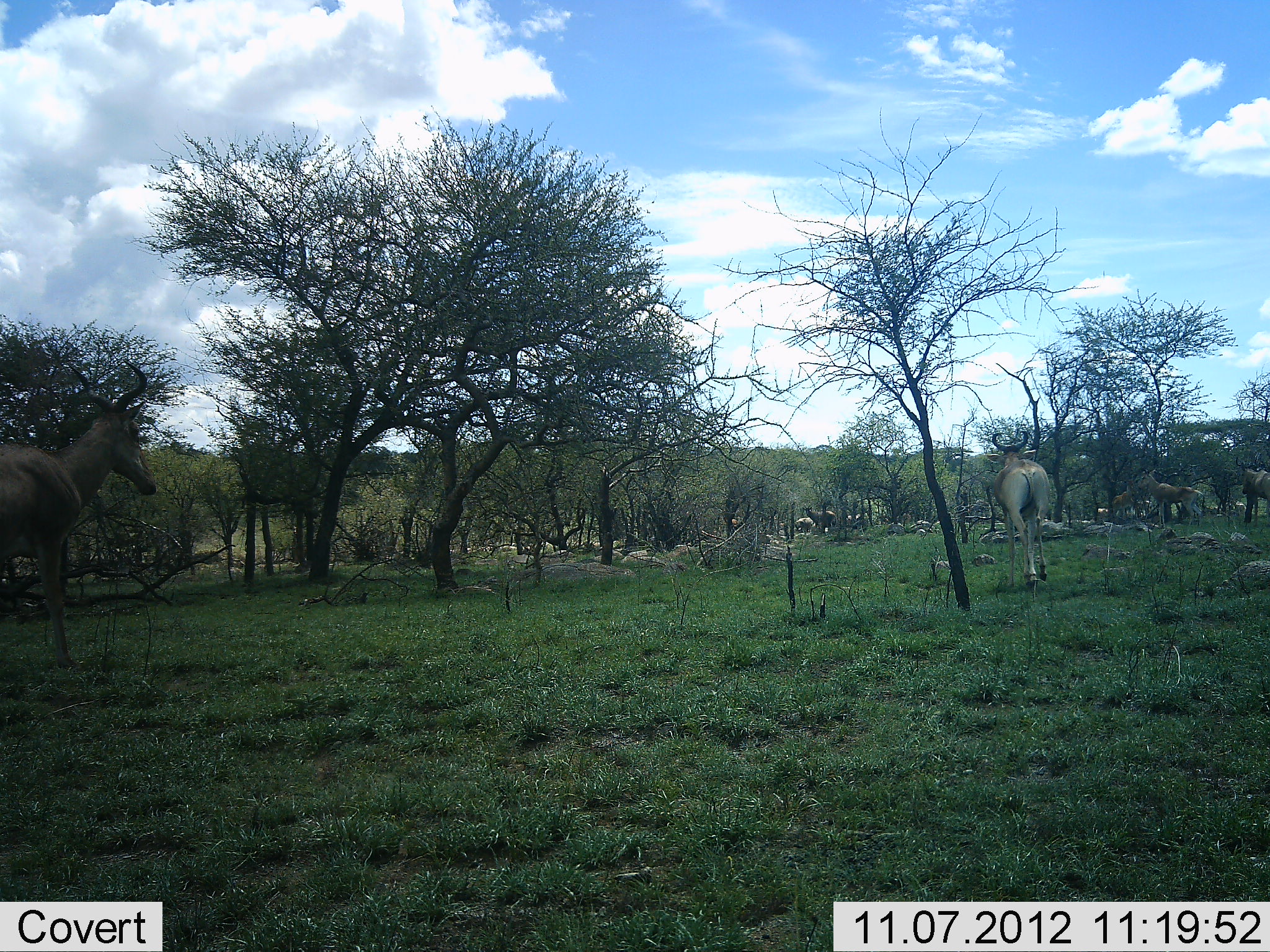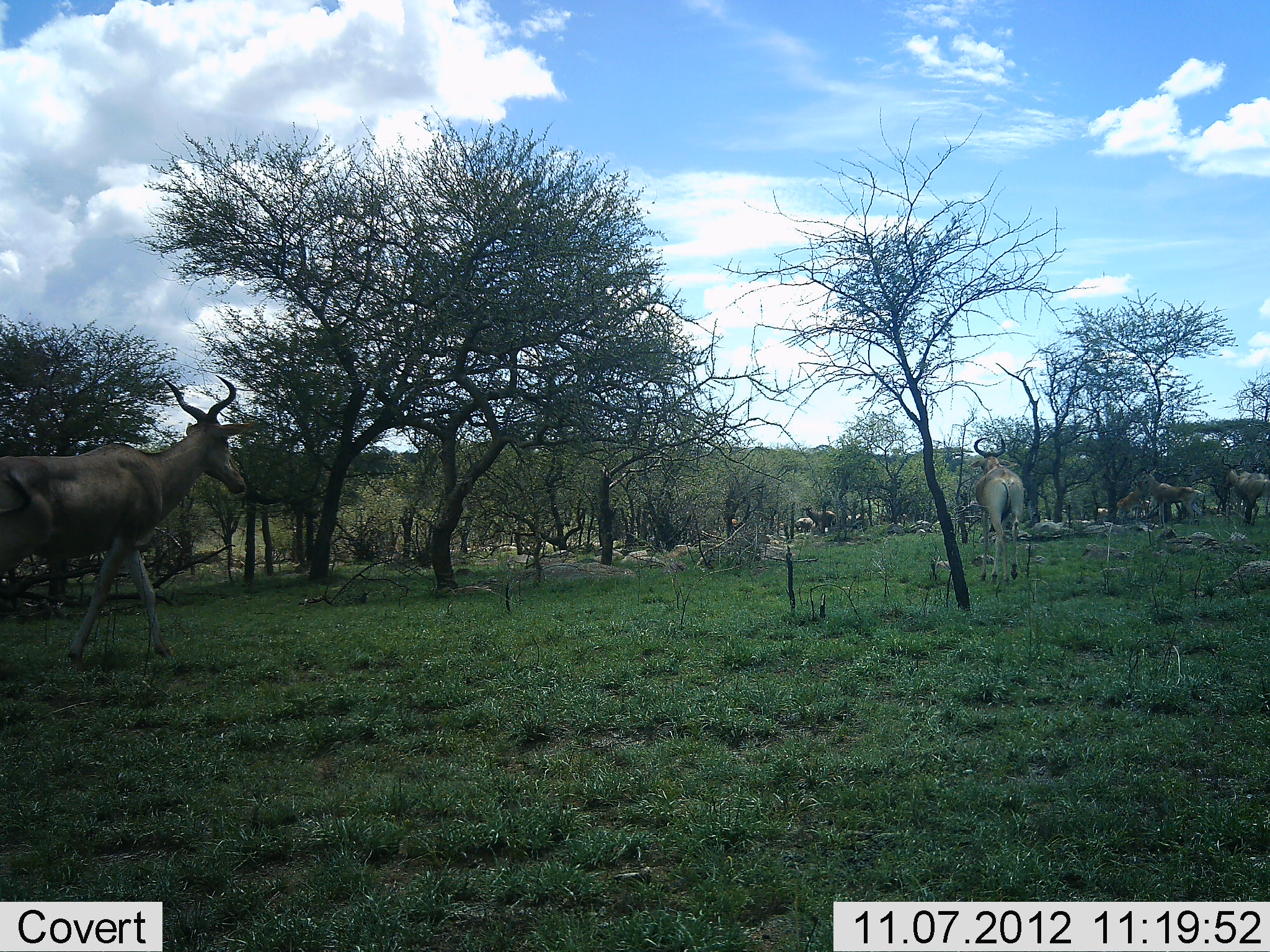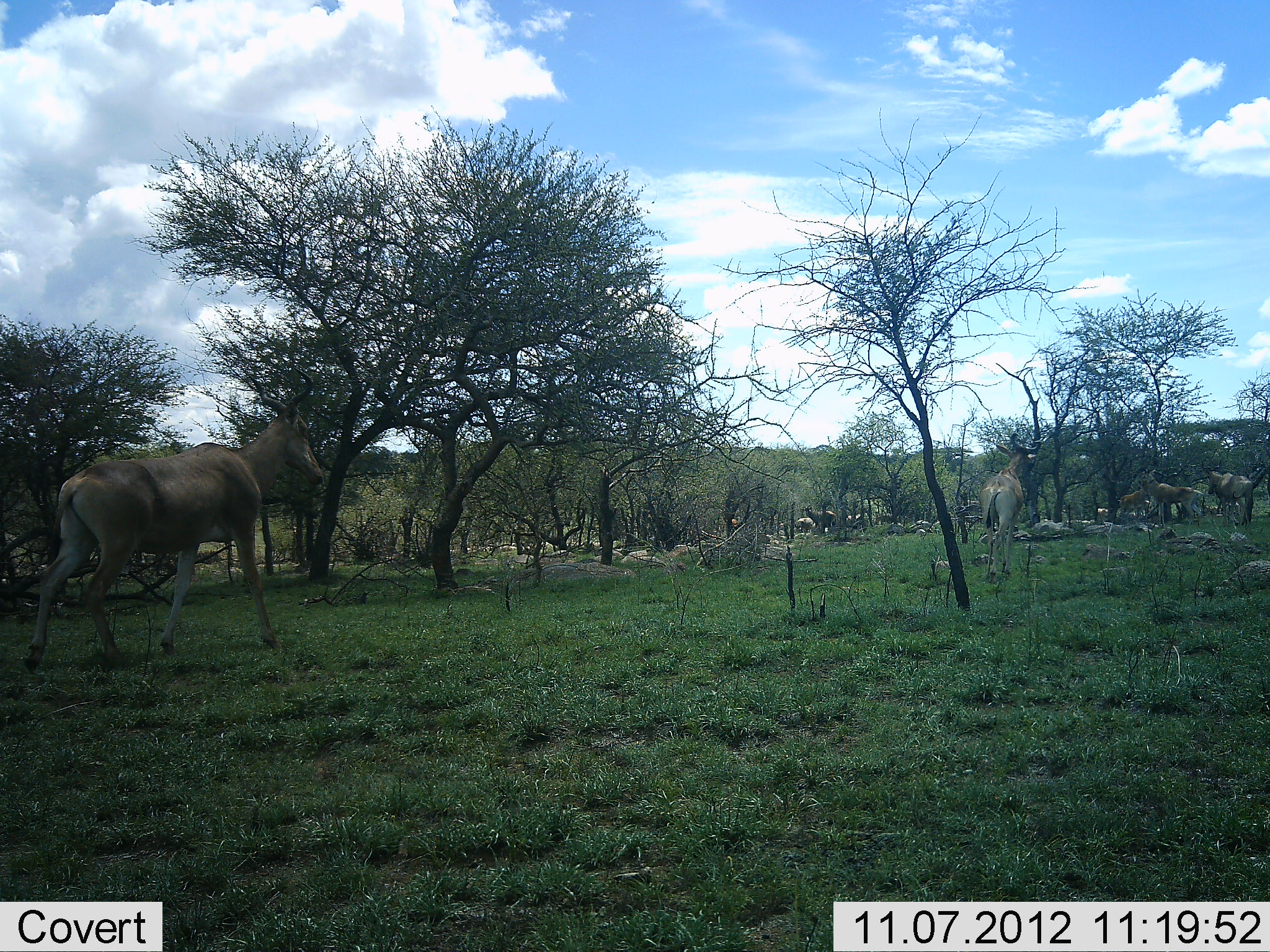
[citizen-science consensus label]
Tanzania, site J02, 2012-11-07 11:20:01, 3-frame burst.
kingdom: Animalia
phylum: Chordata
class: Mammalia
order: Artiodactyla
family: Bovidae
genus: Alcelaphus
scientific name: Alcelaphus buselaphus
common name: hartebeest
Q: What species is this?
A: Hartebeest (Alcelaphus buselaphus).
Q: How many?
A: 6.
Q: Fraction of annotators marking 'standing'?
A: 55%.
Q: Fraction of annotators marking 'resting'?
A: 0%.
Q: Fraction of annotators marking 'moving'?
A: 100%.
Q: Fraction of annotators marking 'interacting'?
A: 9%.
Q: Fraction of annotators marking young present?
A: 9%.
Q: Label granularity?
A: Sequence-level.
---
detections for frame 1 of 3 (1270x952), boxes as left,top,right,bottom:
animal: 0,358,156,669; 991,430,1051,589; 1137,469,1206,528; 1233,455,1270,528; 802,505,837,533; 1112,478,1135,517; 290,526,308,546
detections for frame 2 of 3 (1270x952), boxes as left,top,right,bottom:
animal: 0,372,253,664; 969,437,1023,585; 1141,468,1205,528; 1221,455,1270,525; 1117,481,1146,524; 802,505,837,533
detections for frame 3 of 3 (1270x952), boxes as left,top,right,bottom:
animal: 24,363,327,673; 978,432,1046,584; 1137,467,1205,528; 1202,458,1254,528; 1119,487,1151,520; 800,504,837,531